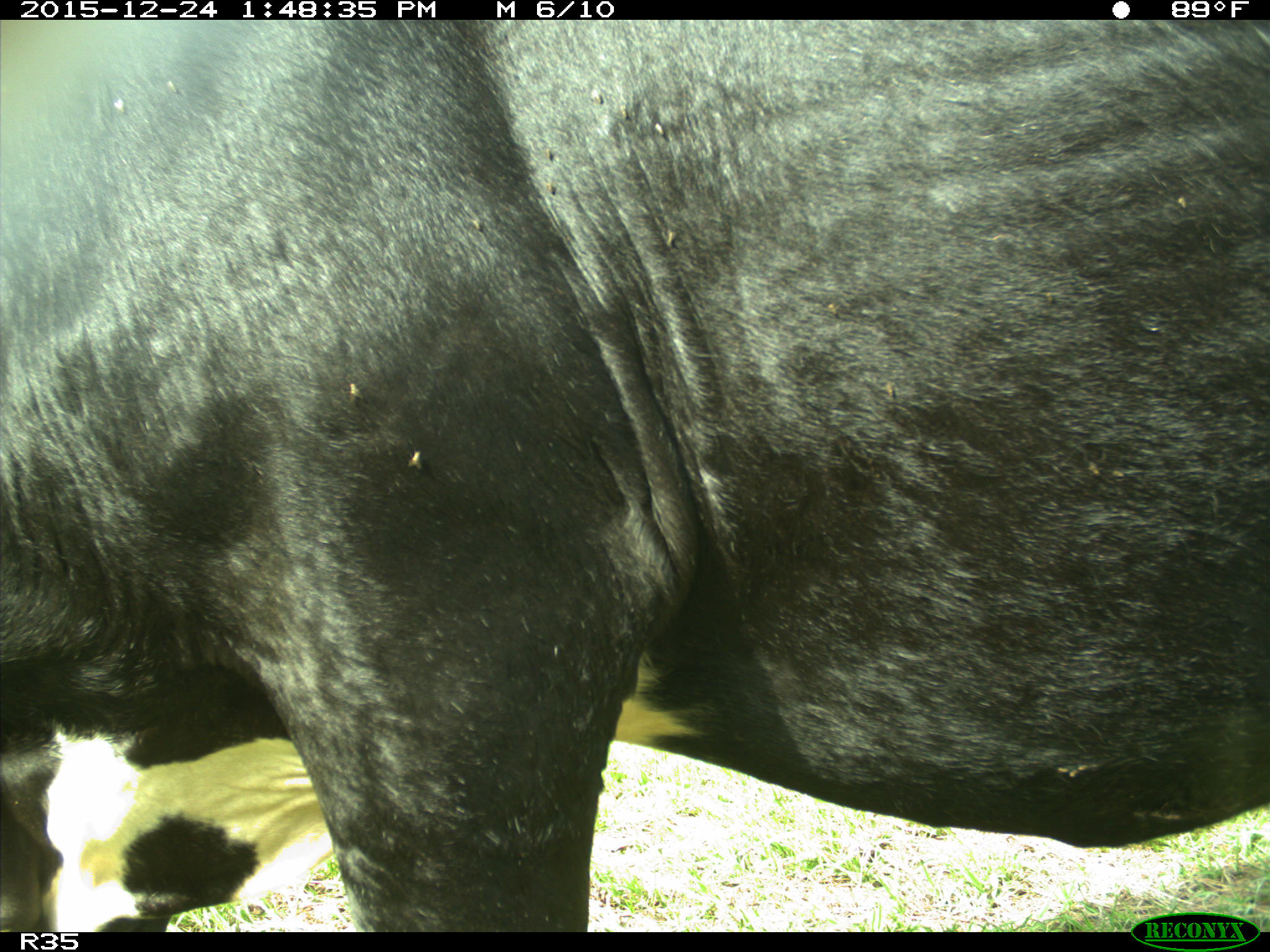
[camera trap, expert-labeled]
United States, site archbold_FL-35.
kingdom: Animalia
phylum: Chordata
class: Mammalia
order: Artiodactyla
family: Bovidae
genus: Bos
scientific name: Bos taurus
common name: domestic cow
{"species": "Bos taurus (domestic cow)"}